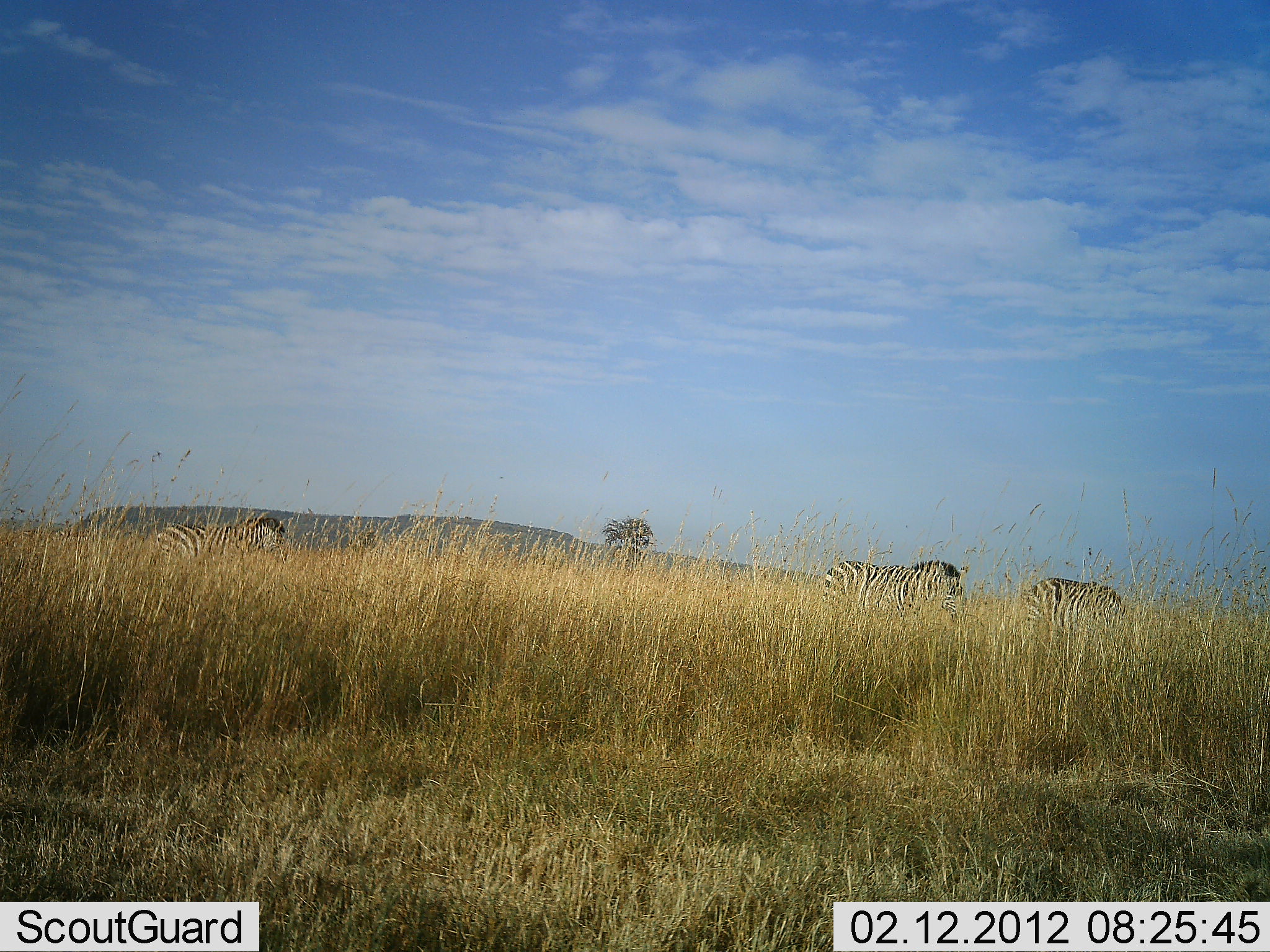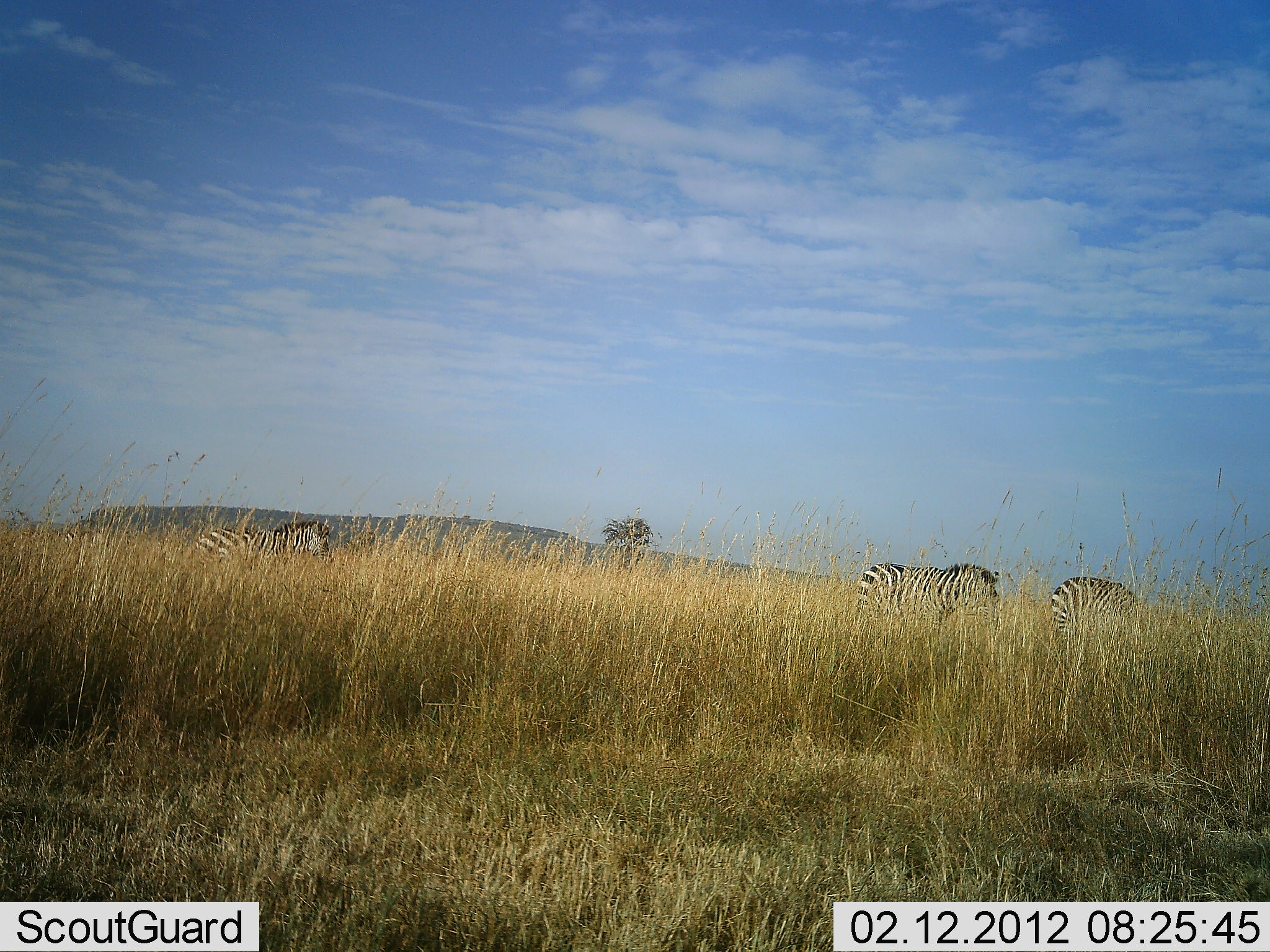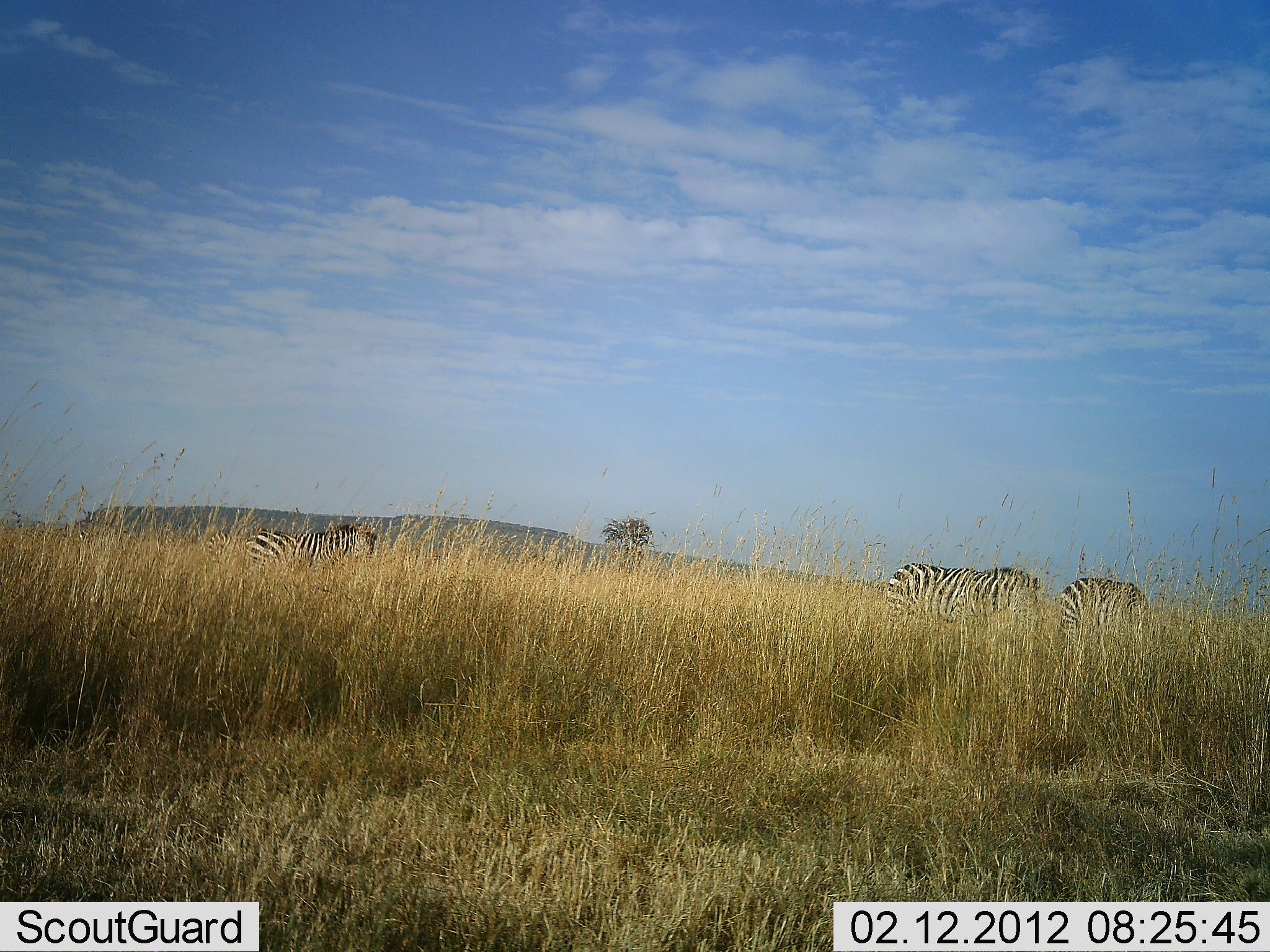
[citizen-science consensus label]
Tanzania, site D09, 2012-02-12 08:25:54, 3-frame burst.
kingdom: Animalia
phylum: Chordata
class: Mammalia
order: Perissodactyla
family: Equidae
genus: Equus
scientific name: Equus quagga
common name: plains zebra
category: zebra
Zebra (plains zebra) (Equus quagga), count 3. Behavior (volunteer vote fractions): standing 13%, resting 0%, moving 87%, interacting 0%. Young present (vote fraction): 0%. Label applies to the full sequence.